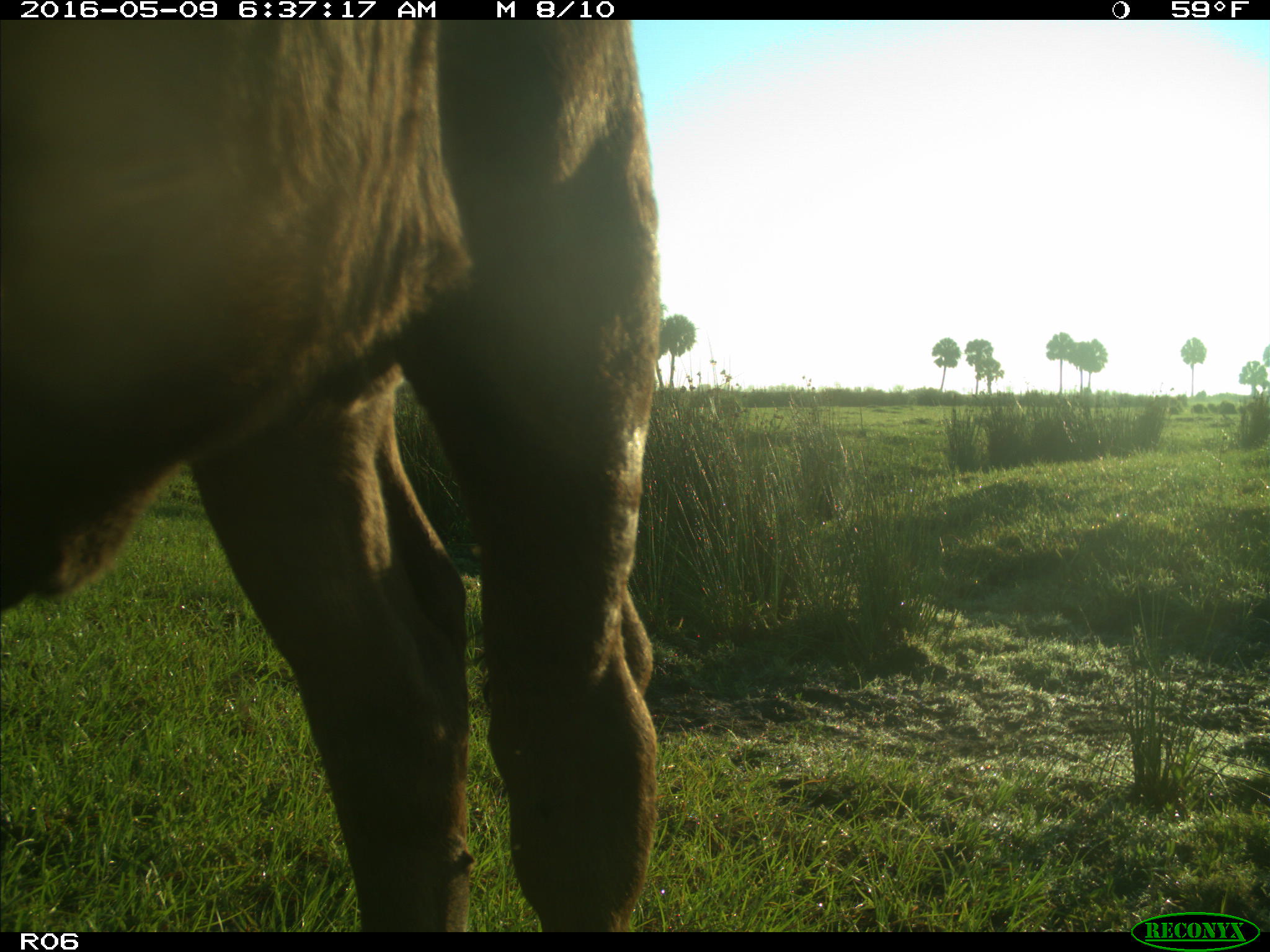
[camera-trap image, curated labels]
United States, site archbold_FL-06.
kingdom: Animalia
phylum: Chordata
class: Mammalia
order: Artiodactyla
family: Bovidae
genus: Bos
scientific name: Bos taurus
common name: domestic cow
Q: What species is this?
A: Bos taurus (domestic cow).